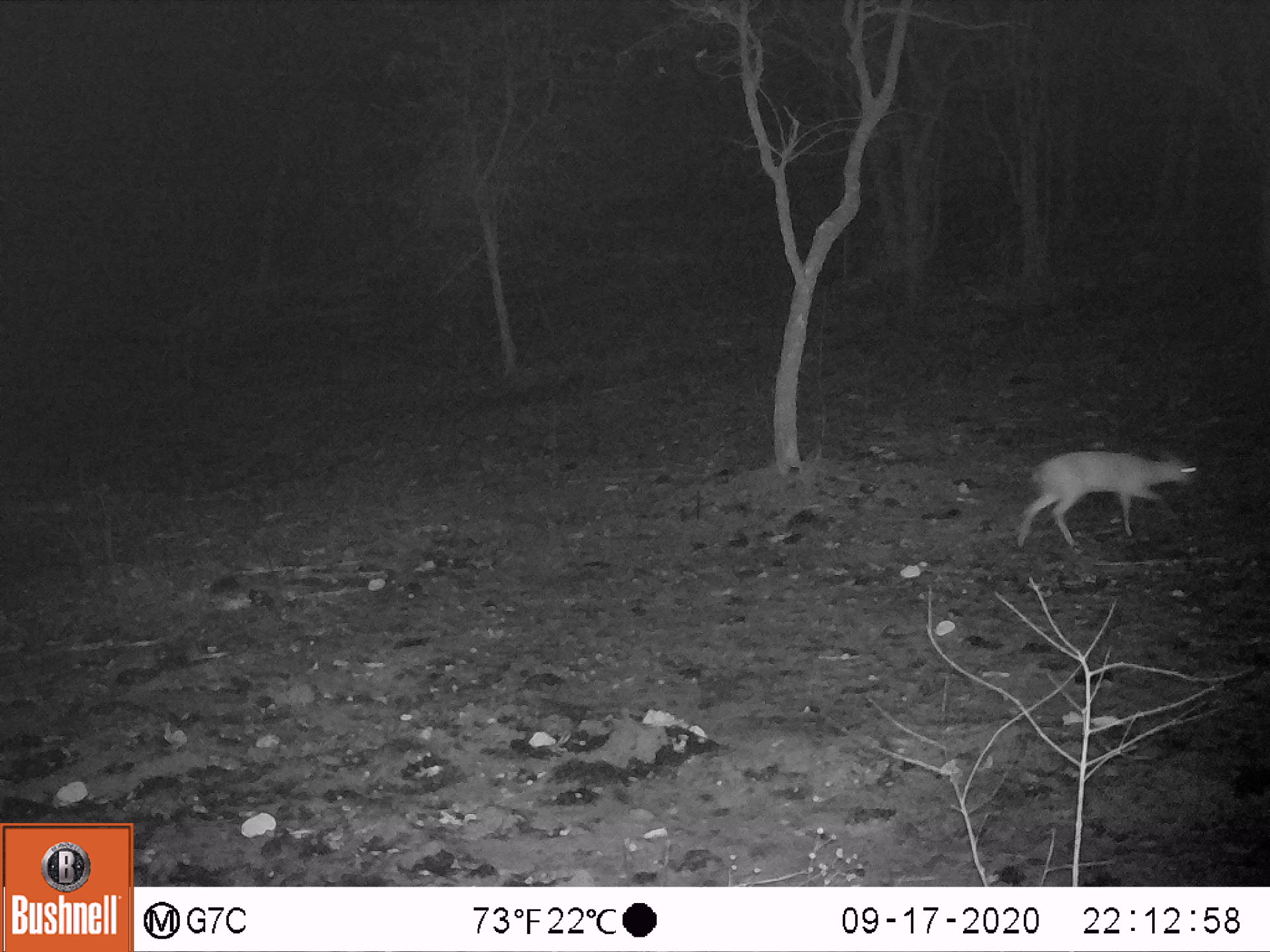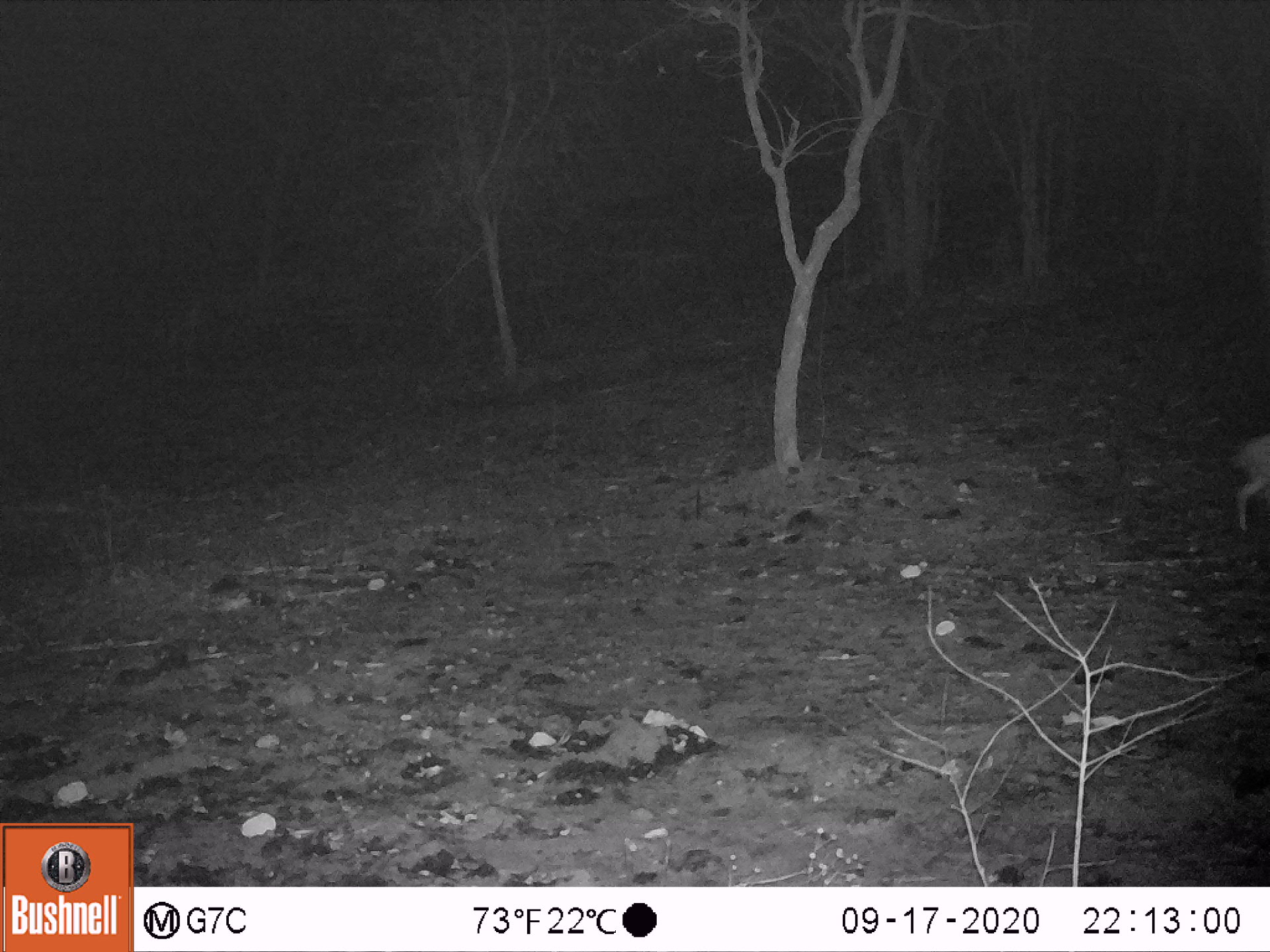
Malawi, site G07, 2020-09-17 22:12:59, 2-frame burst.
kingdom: Animalia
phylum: Chordata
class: Mammalia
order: Artiodactyla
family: Bovidae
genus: Oreotragus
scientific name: Oreotragus oreotragus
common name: klipspringer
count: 1